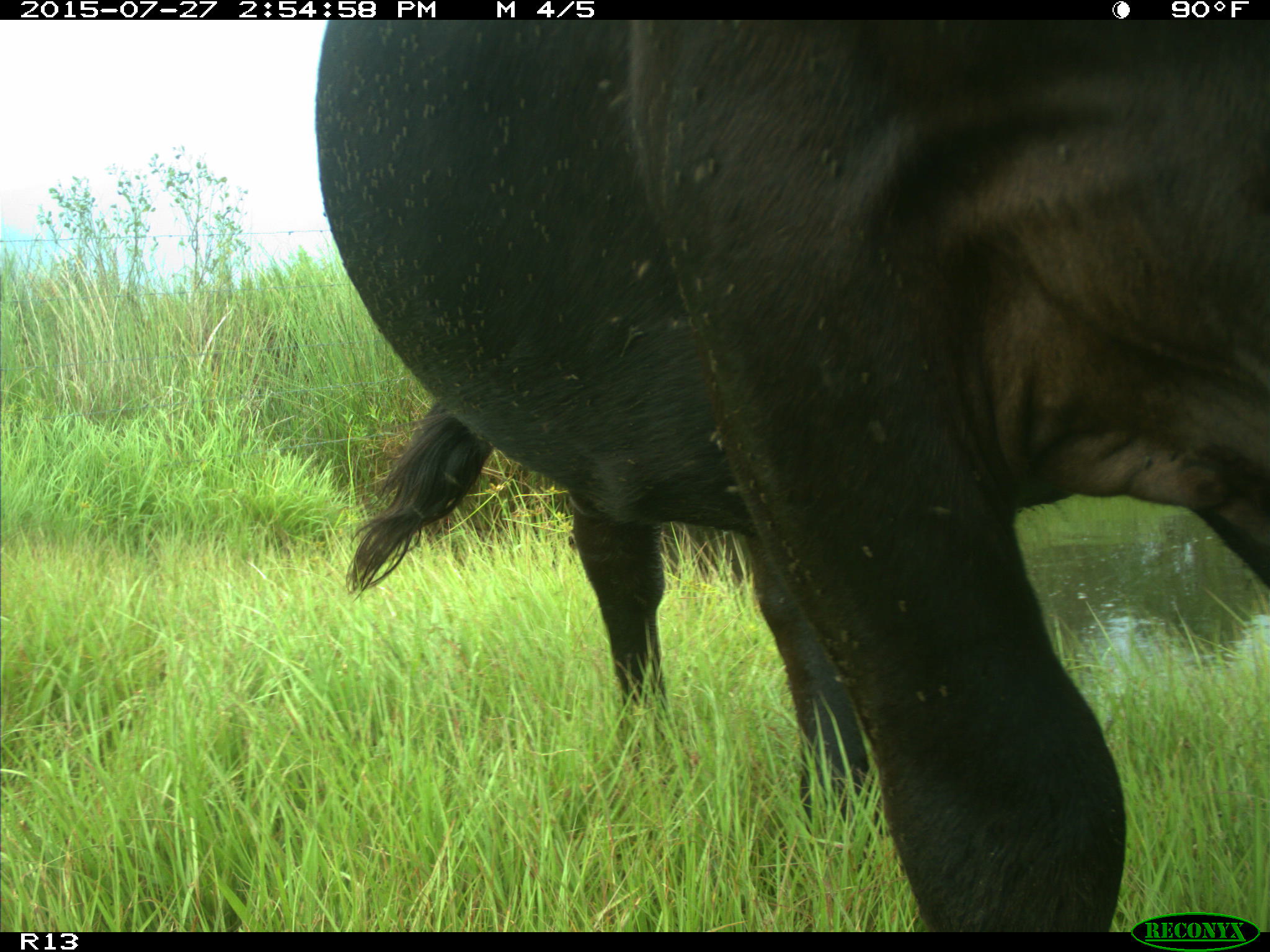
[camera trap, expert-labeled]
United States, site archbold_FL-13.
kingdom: Animalia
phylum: Chordata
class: Mammalia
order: Artiodactyla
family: Bovidae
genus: Bos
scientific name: Bos taurus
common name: domestic cow